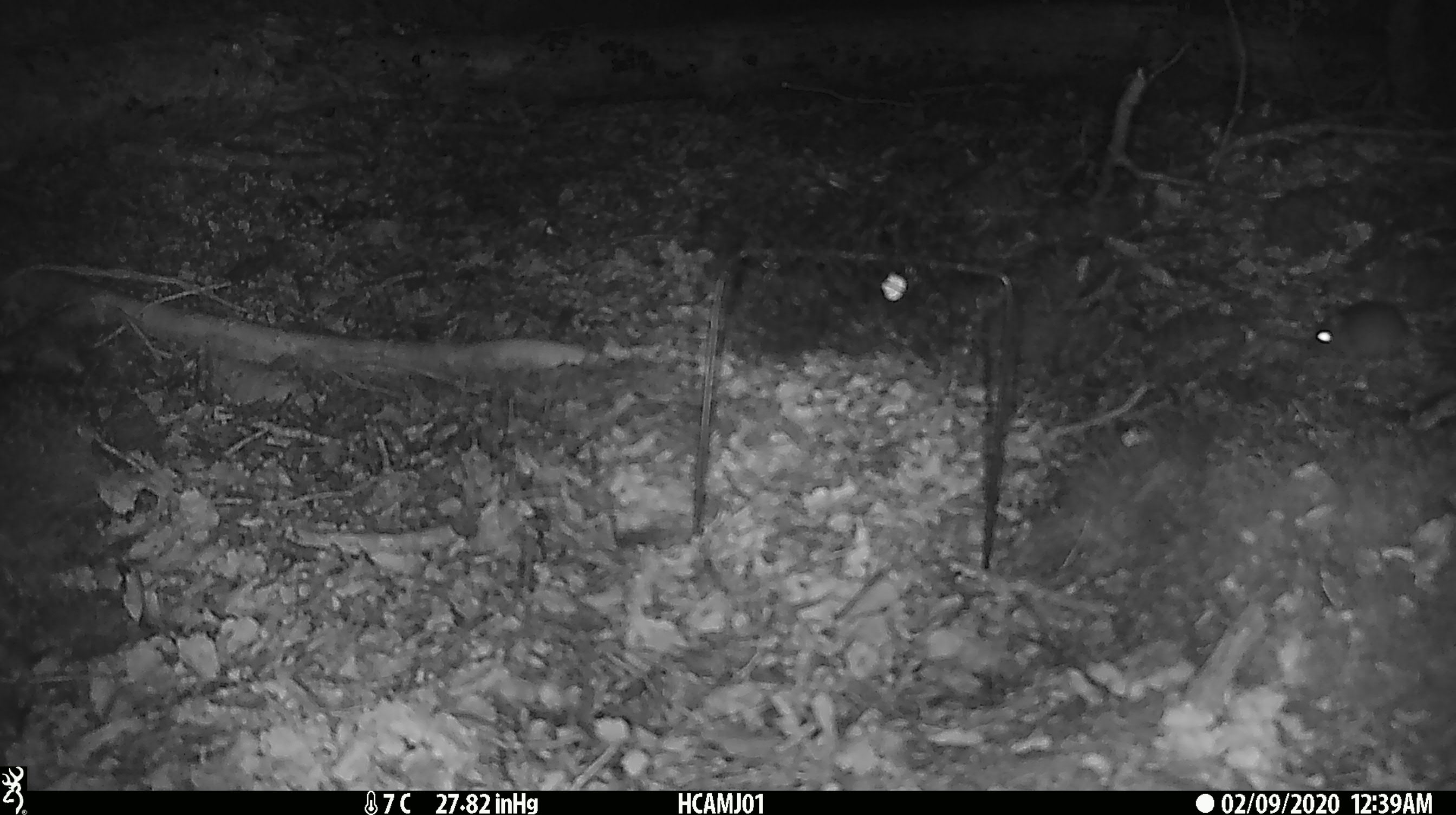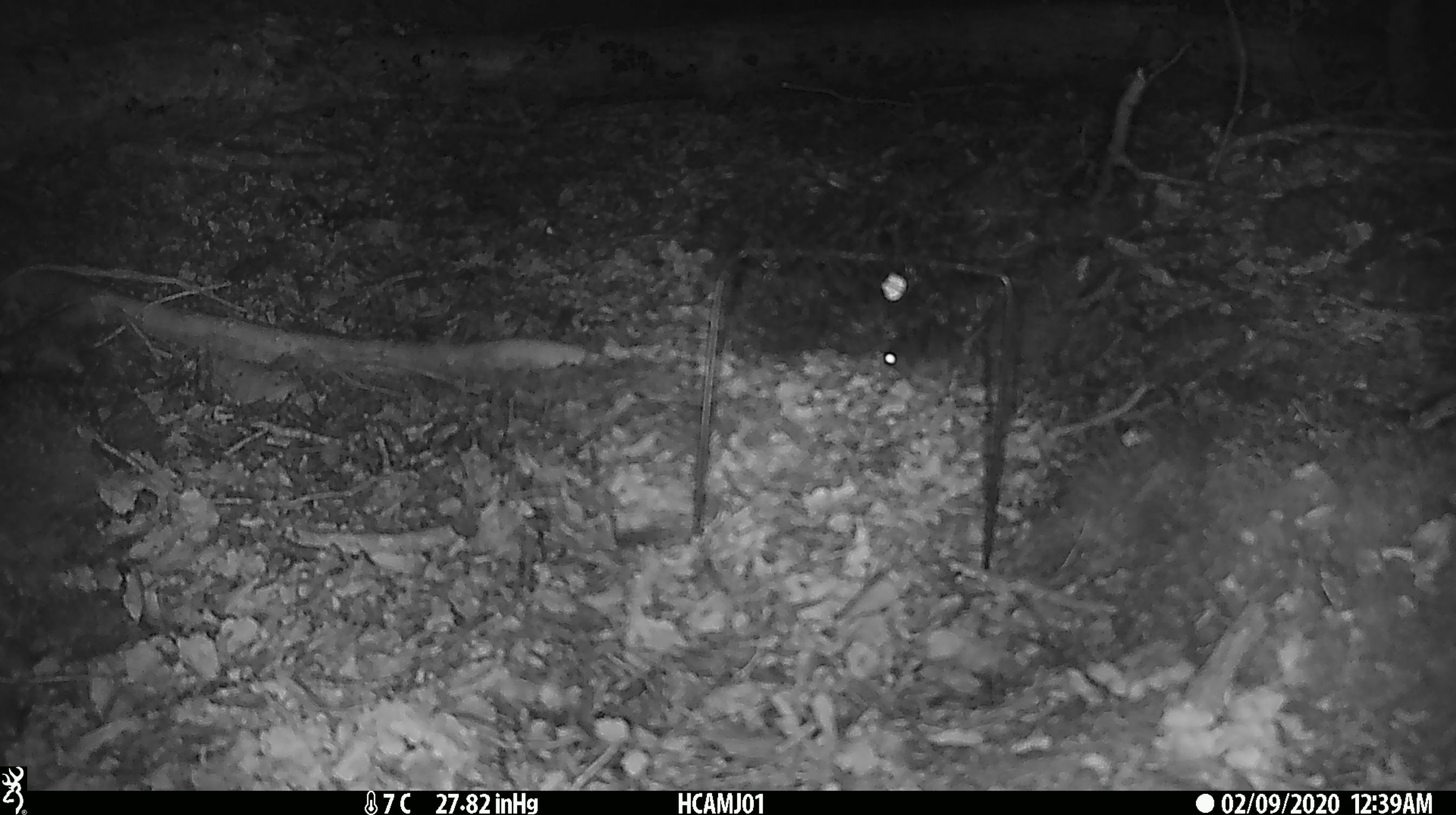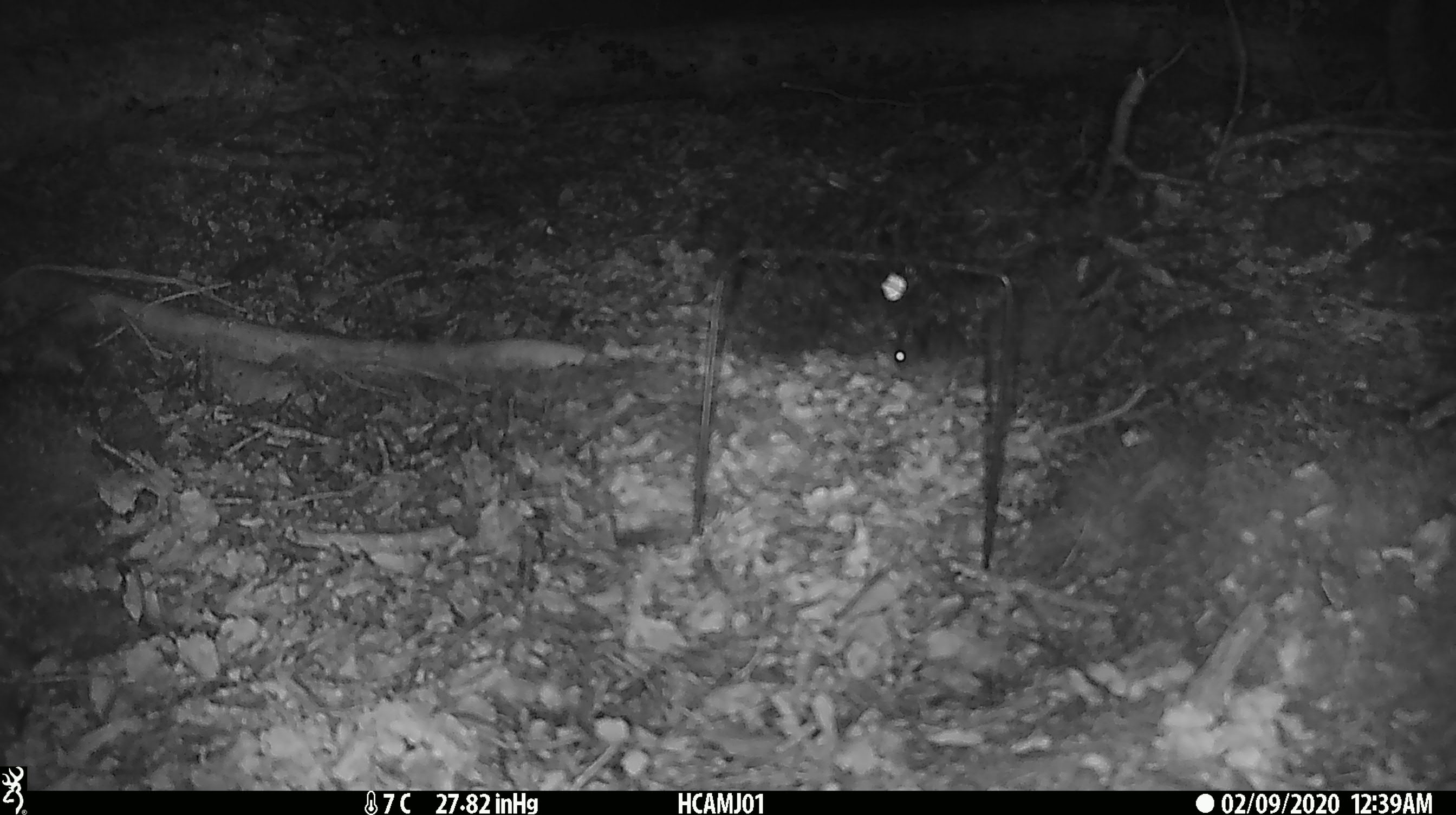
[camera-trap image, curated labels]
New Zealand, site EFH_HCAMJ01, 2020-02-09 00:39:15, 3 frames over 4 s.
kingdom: Animalia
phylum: Chordata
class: Mammalia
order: Rodentia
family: Muridae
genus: Mus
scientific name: Mus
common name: mouse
Mouse (Mus).